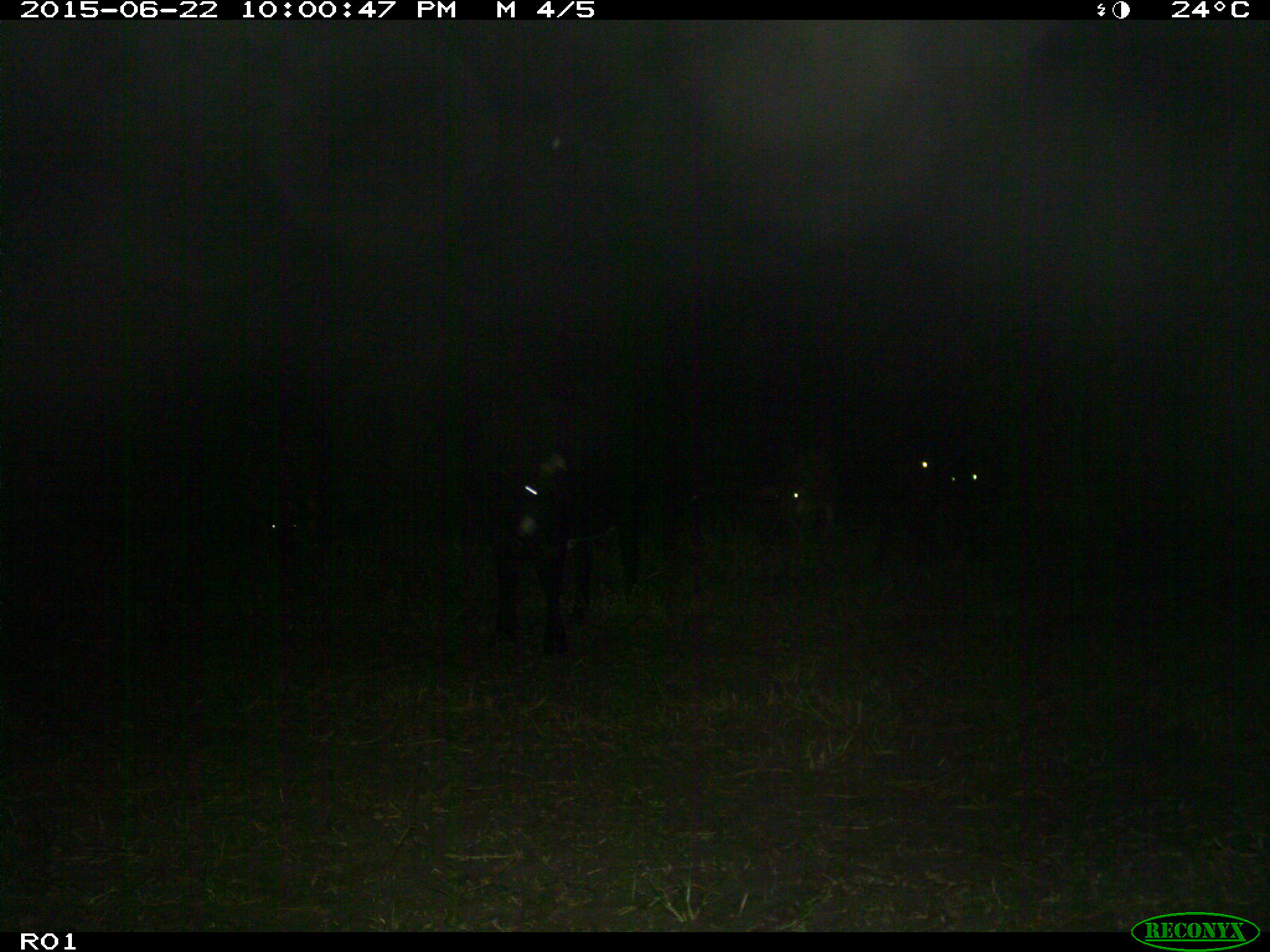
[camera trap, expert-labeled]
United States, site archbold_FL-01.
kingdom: Animalia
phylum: Chordata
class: Mammalia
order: Artiodactyla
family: Bovidae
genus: Bos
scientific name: Bos taurus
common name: domestic cow